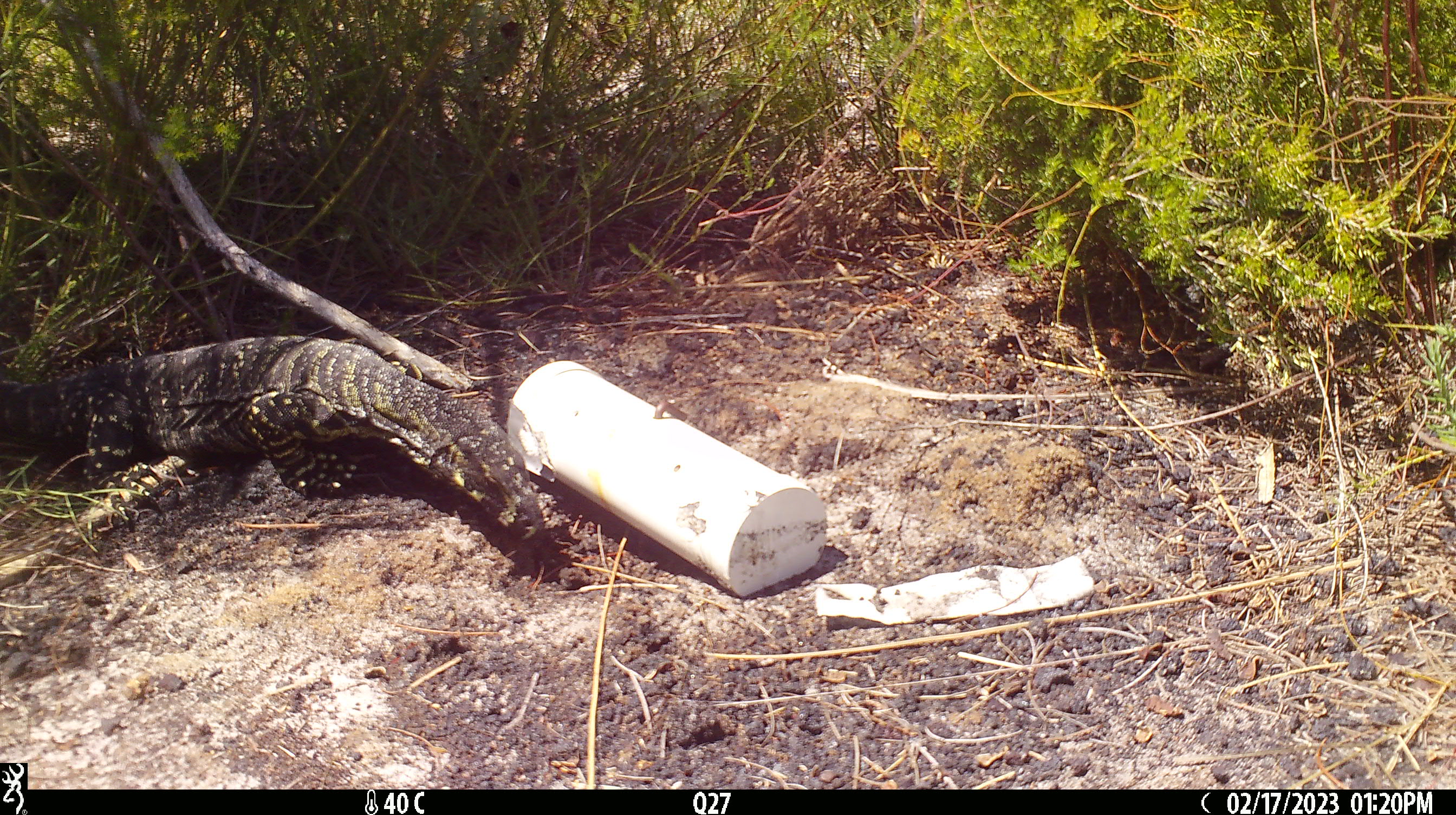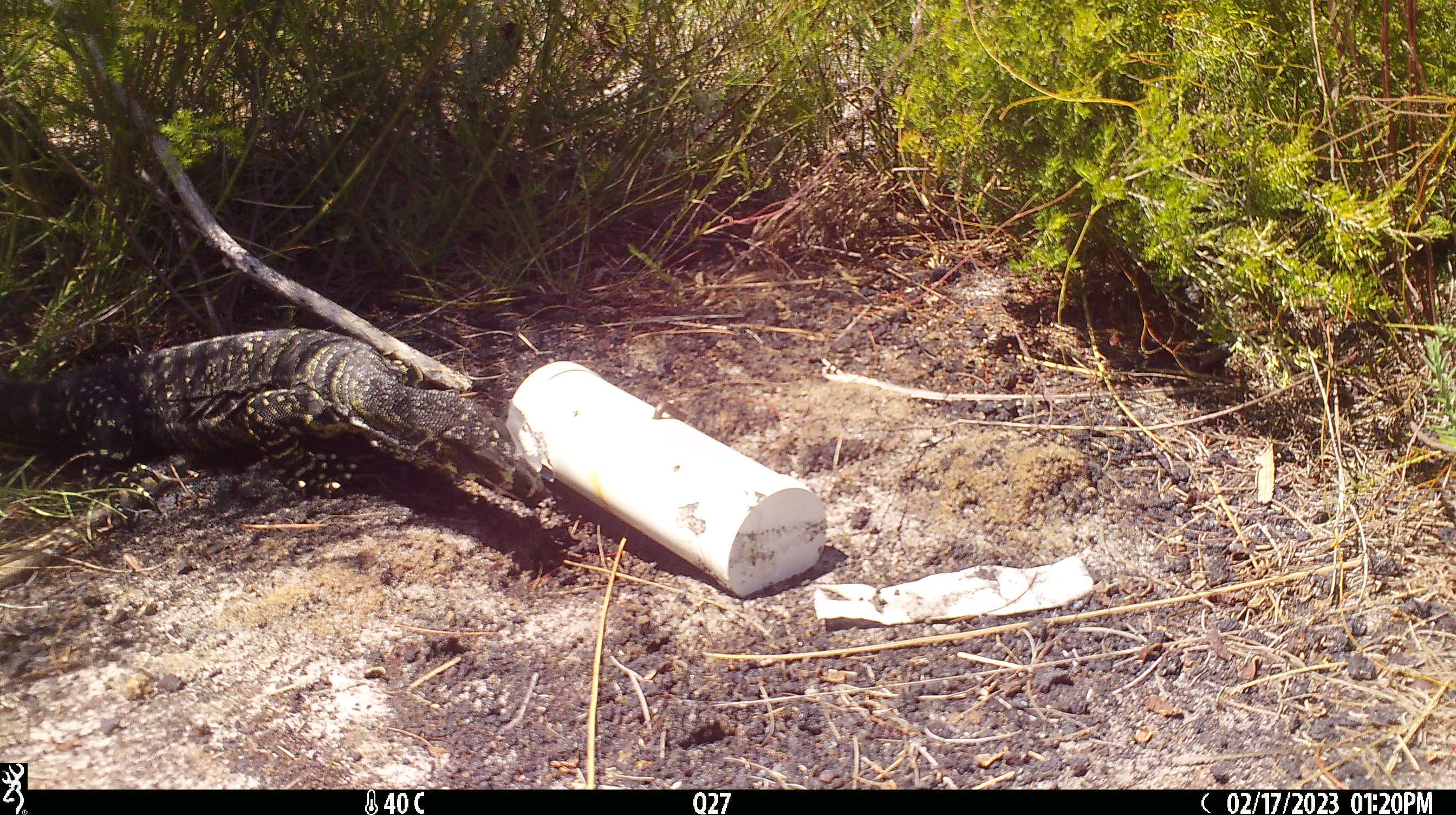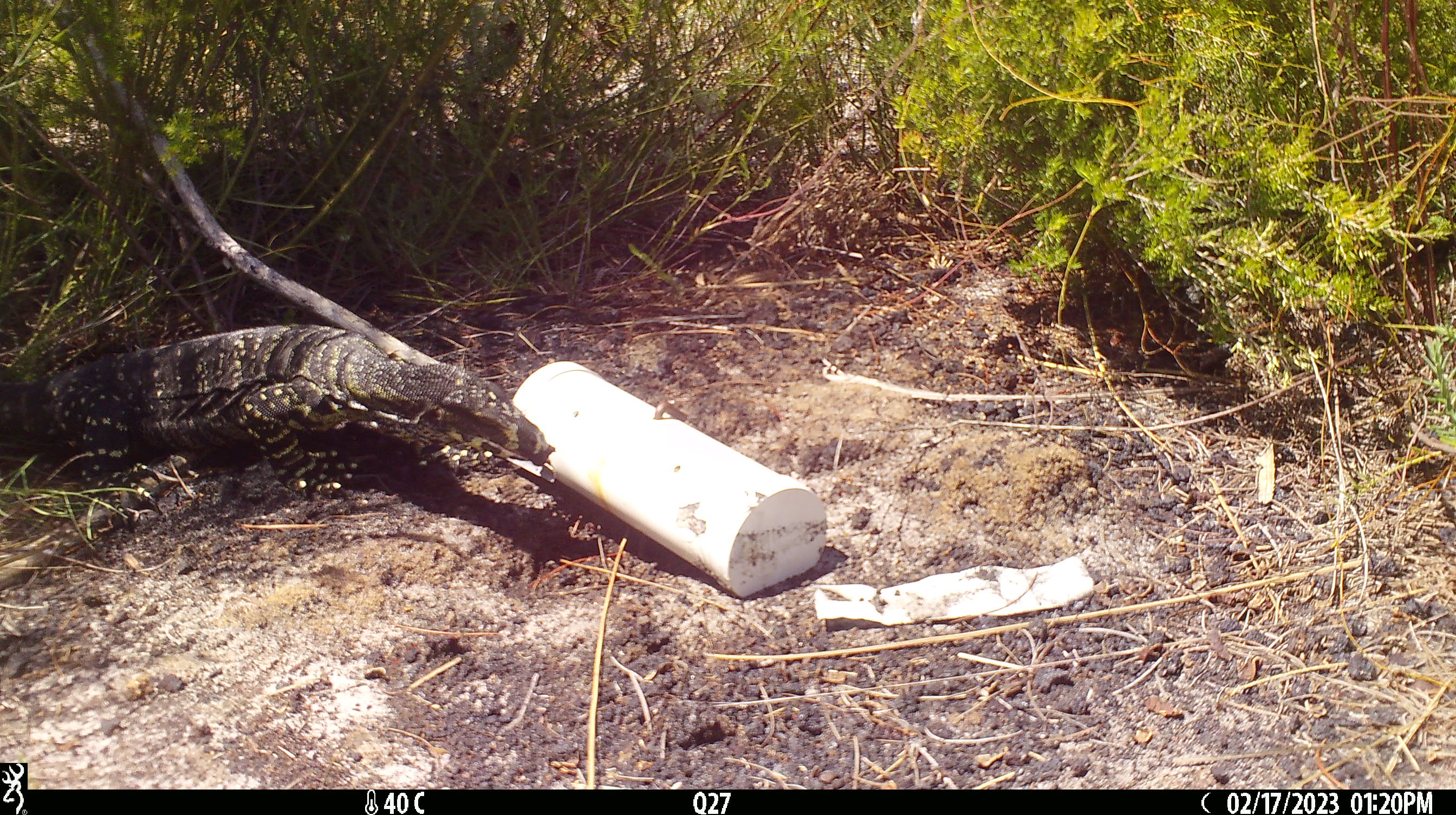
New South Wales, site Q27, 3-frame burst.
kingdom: Animalia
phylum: Chordata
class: Reptilia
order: Squamata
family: Varanidae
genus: Varanus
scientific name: Varanus varius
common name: lace monitor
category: goanna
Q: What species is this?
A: Goanna (lace monitor) (Varanus varius).